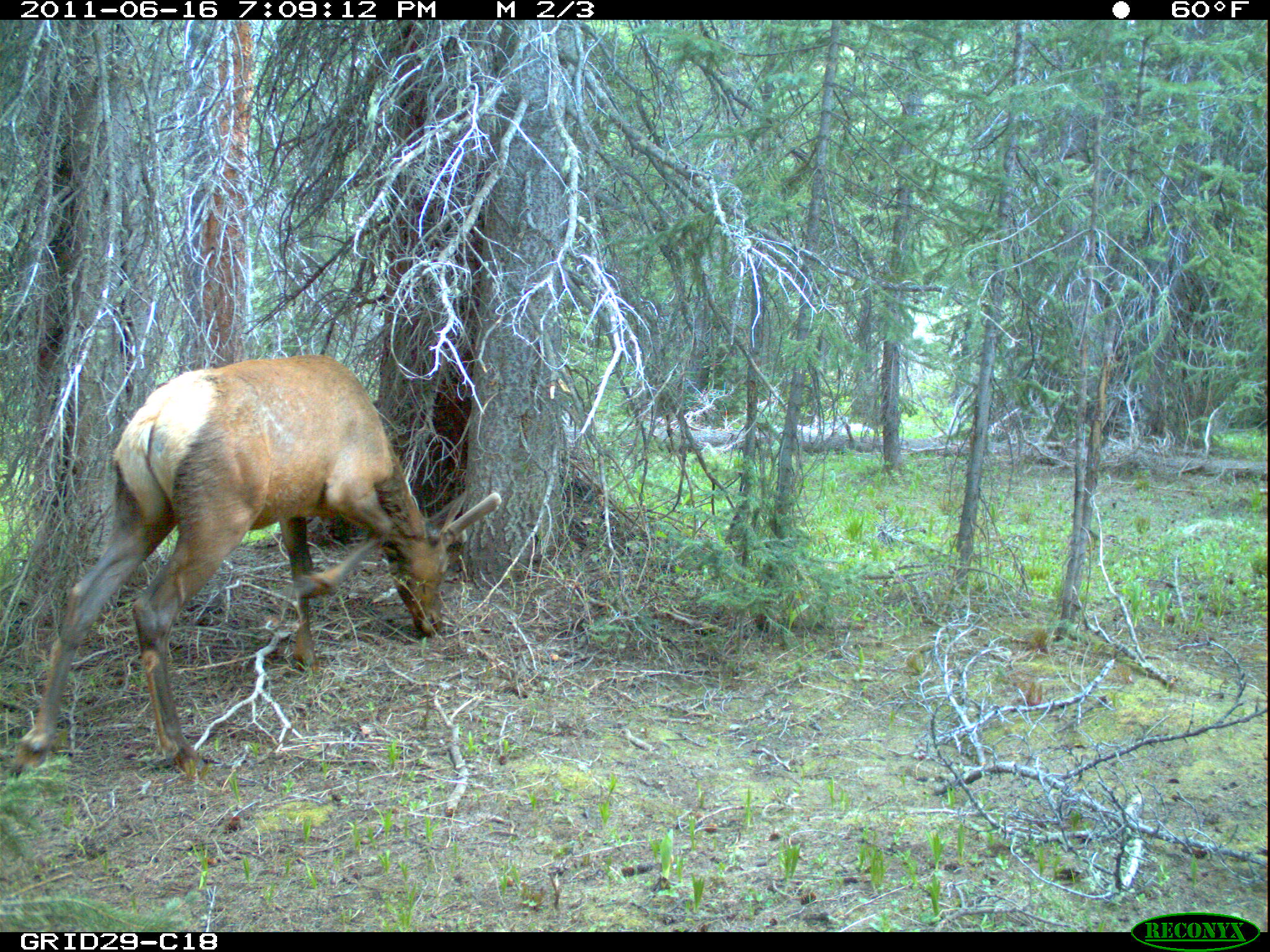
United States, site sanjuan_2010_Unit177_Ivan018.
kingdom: Animalia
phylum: Chordata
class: Mammalia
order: Artiodactyla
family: Cervidae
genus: Cervus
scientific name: Cervus elaphus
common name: red deer